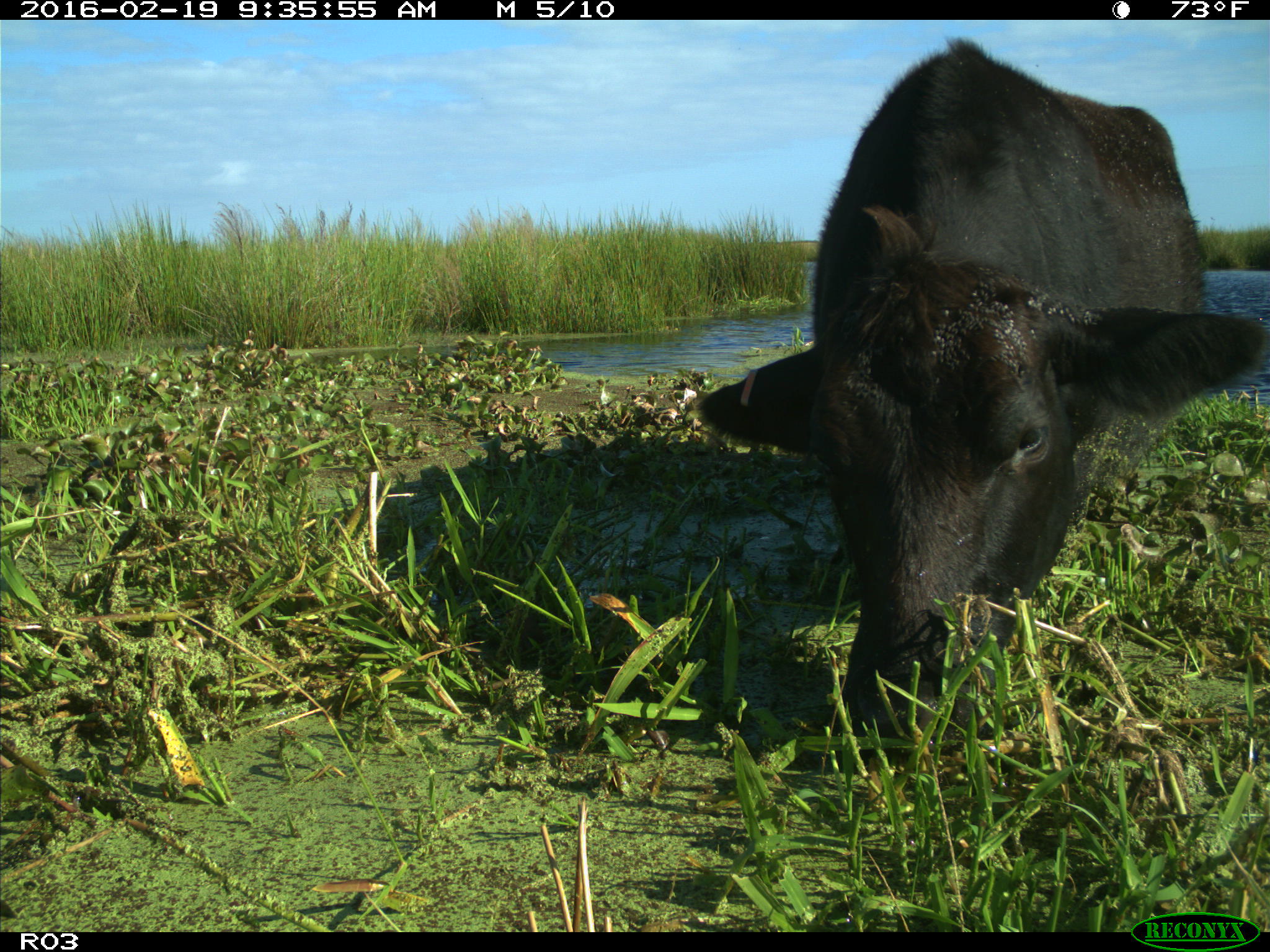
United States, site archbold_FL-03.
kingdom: Animalia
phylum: Chordata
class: Mammalia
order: Artiodactyla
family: Bovidae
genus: Bos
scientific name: Bos taurus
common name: domestic cow